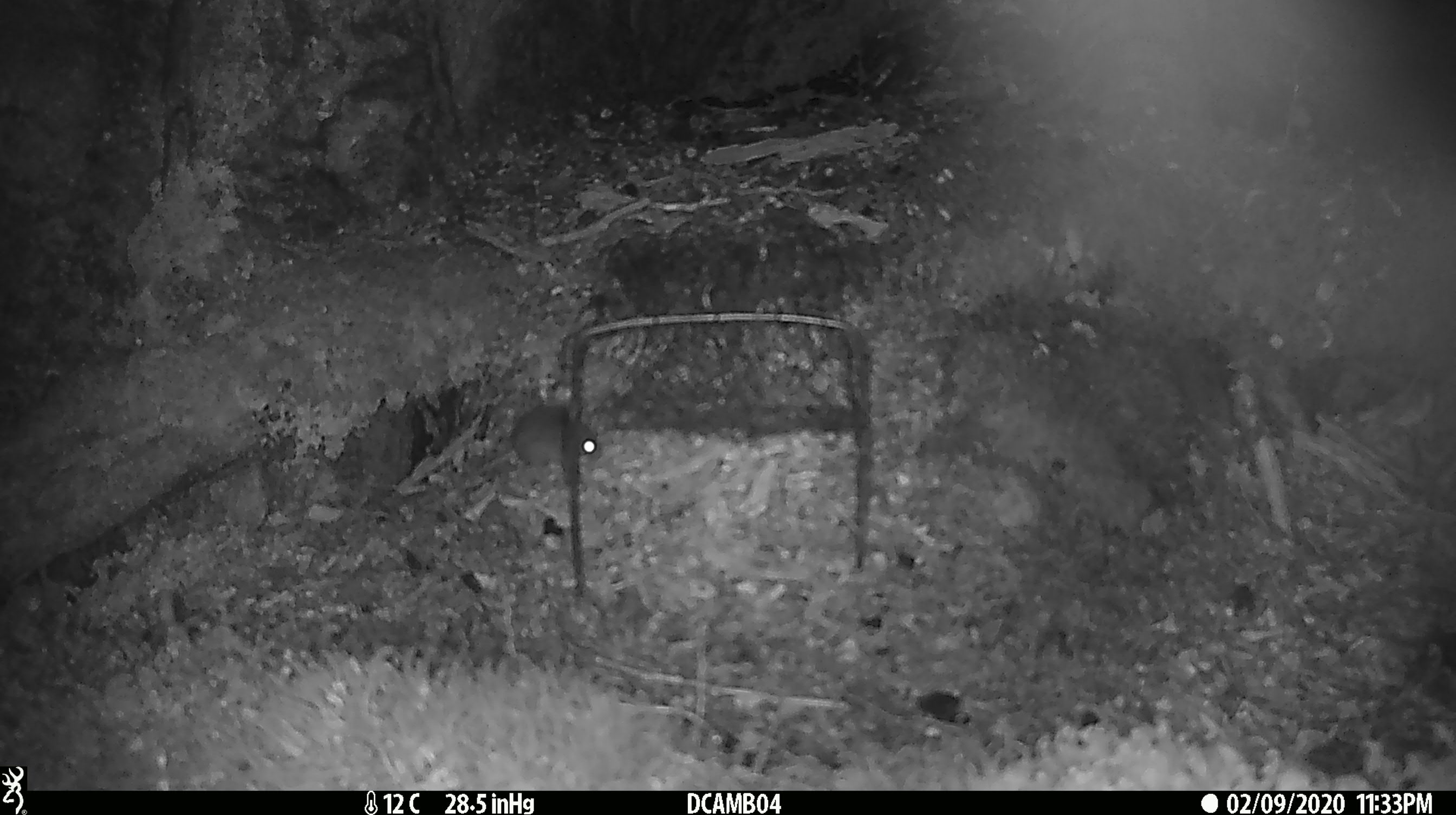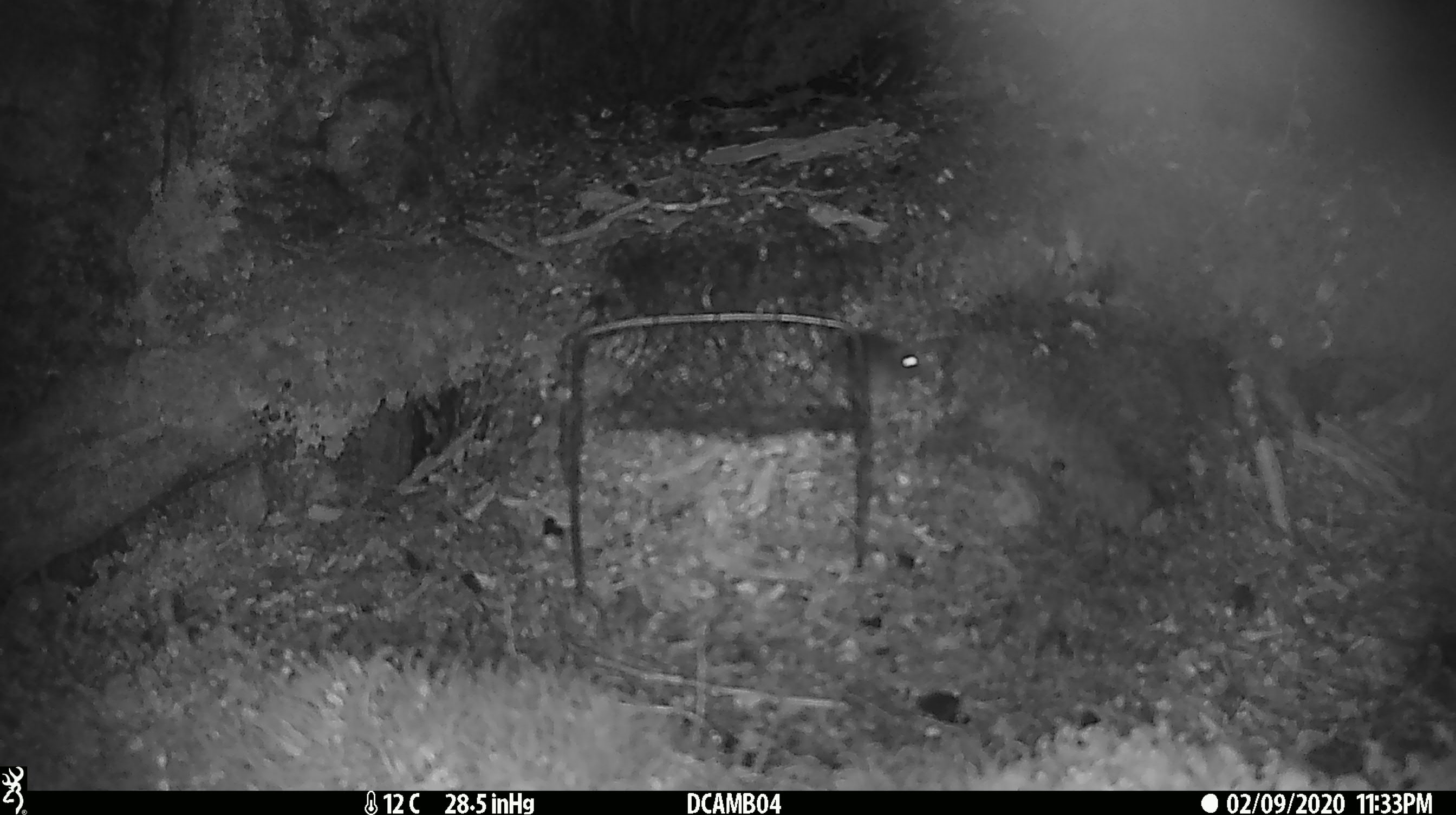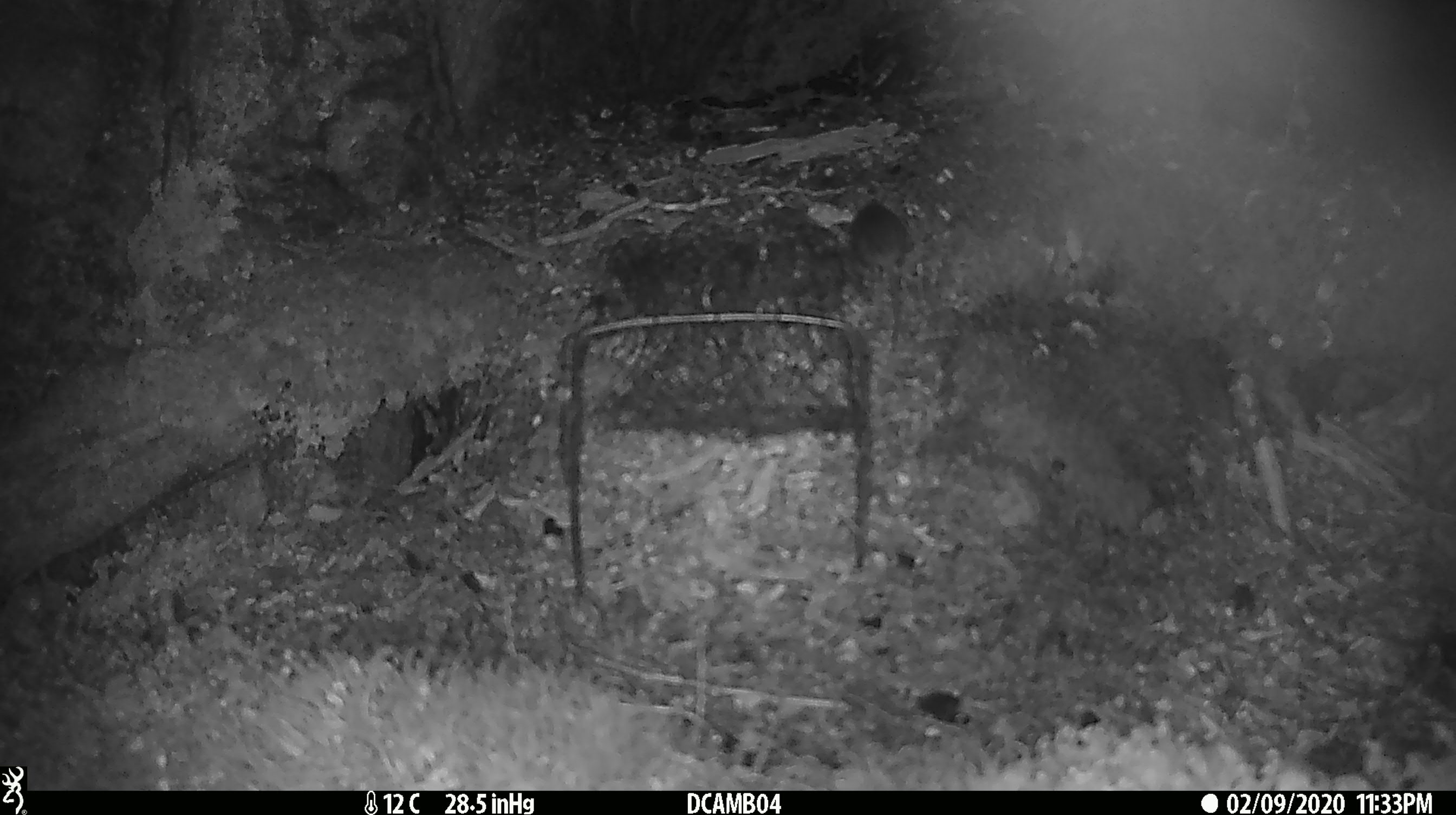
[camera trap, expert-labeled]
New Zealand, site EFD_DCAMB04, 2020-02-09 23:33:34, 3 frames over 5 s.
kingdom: Animalia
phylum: Chordata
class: Mammalia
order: Rodentia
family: Muridae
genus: Mus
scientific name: Mus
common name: mouse